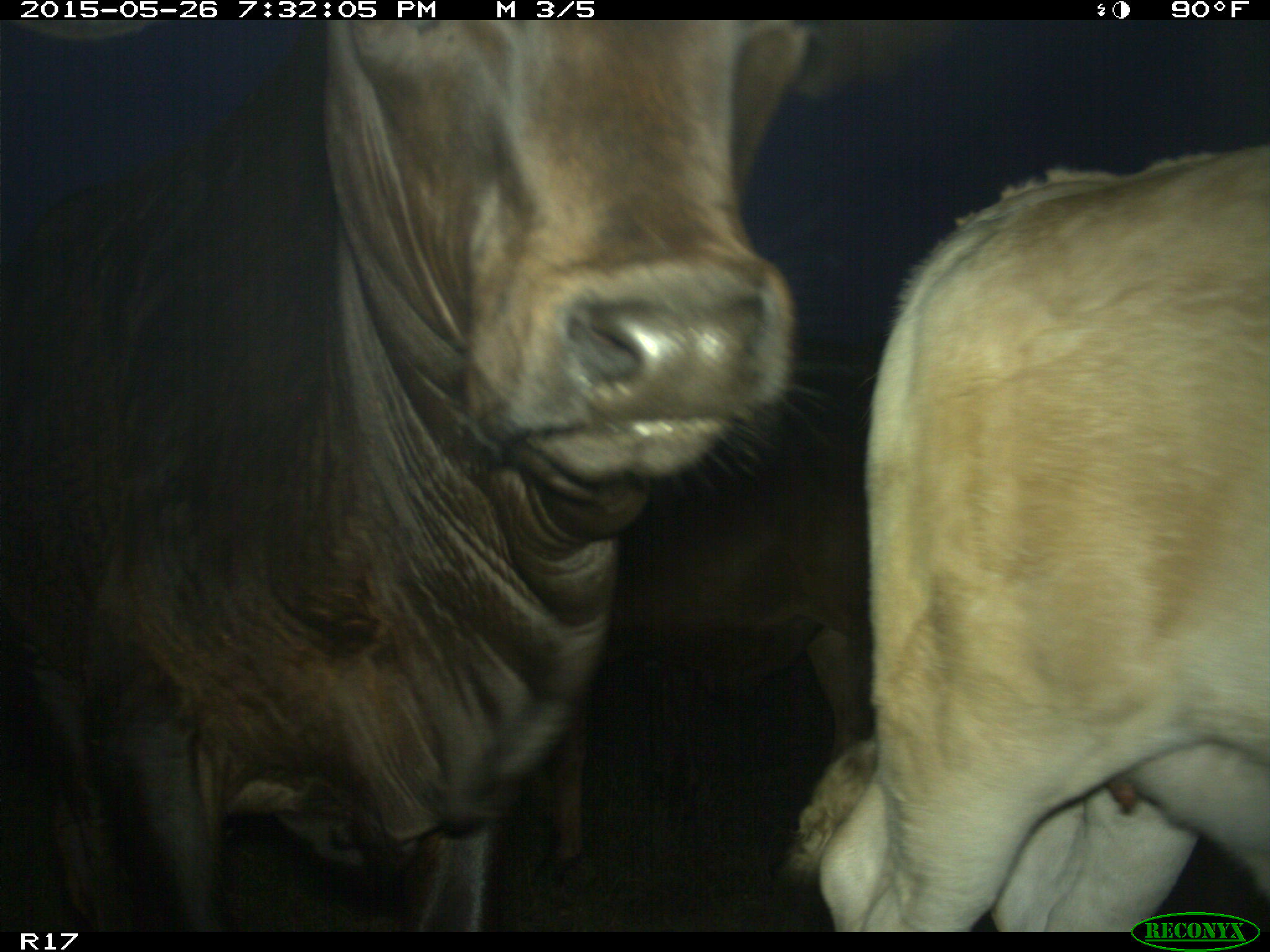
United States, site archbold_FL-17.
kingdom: Animalia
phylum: Chordata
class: Mammalia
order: Artiodactyla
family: Bovidae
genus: Bos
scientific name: Bos taurus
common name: domestic cow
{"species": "Bos taurus (domestic cow)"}